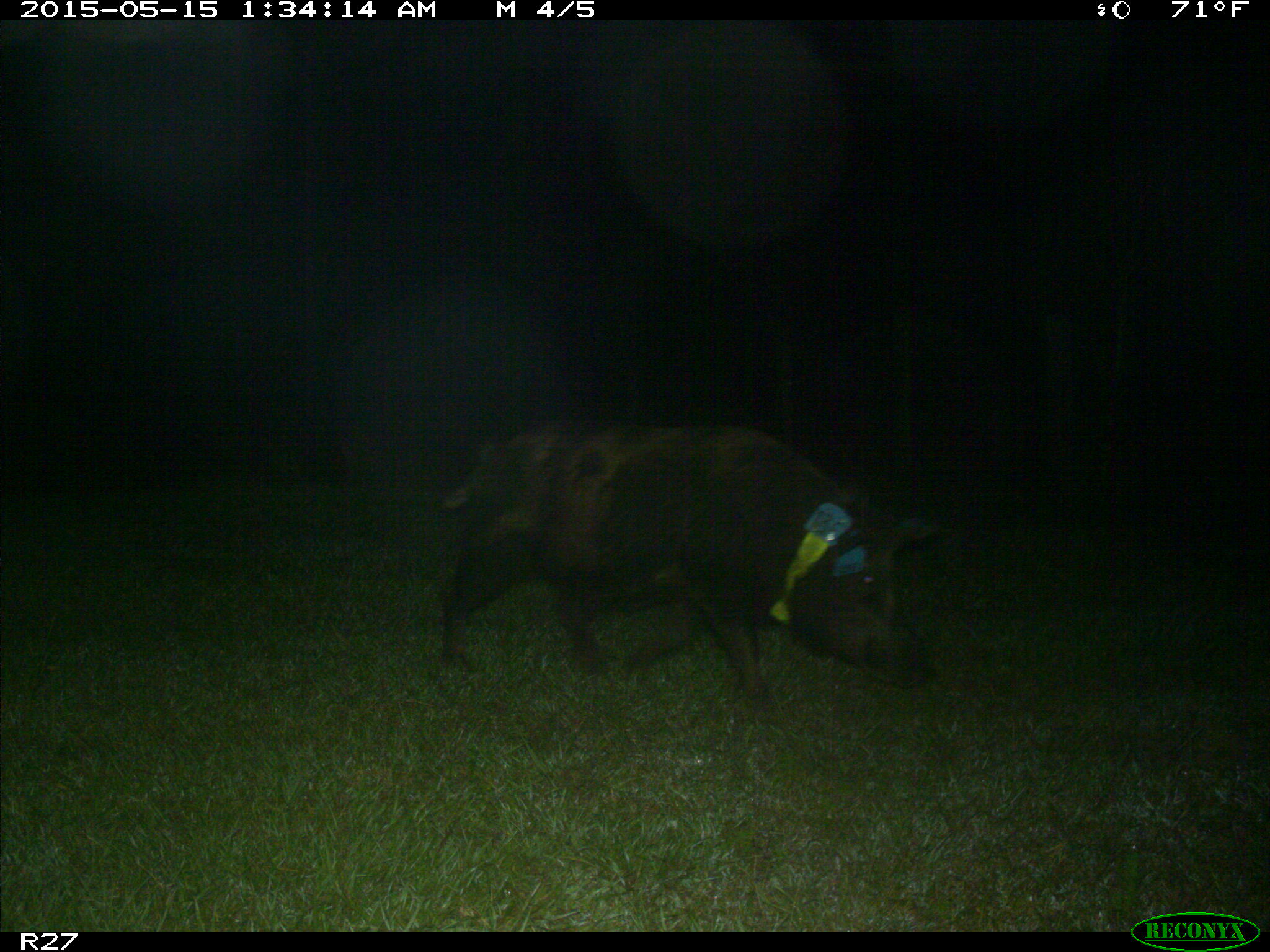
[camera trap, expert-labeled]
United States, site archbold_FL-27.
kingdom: Animalia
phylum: Chordata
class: Mammalia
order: Artiodactyla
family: Suidae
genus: Sus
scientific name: Sus scrofa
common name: wild boar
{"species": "Sus scrofa (wild boar)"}